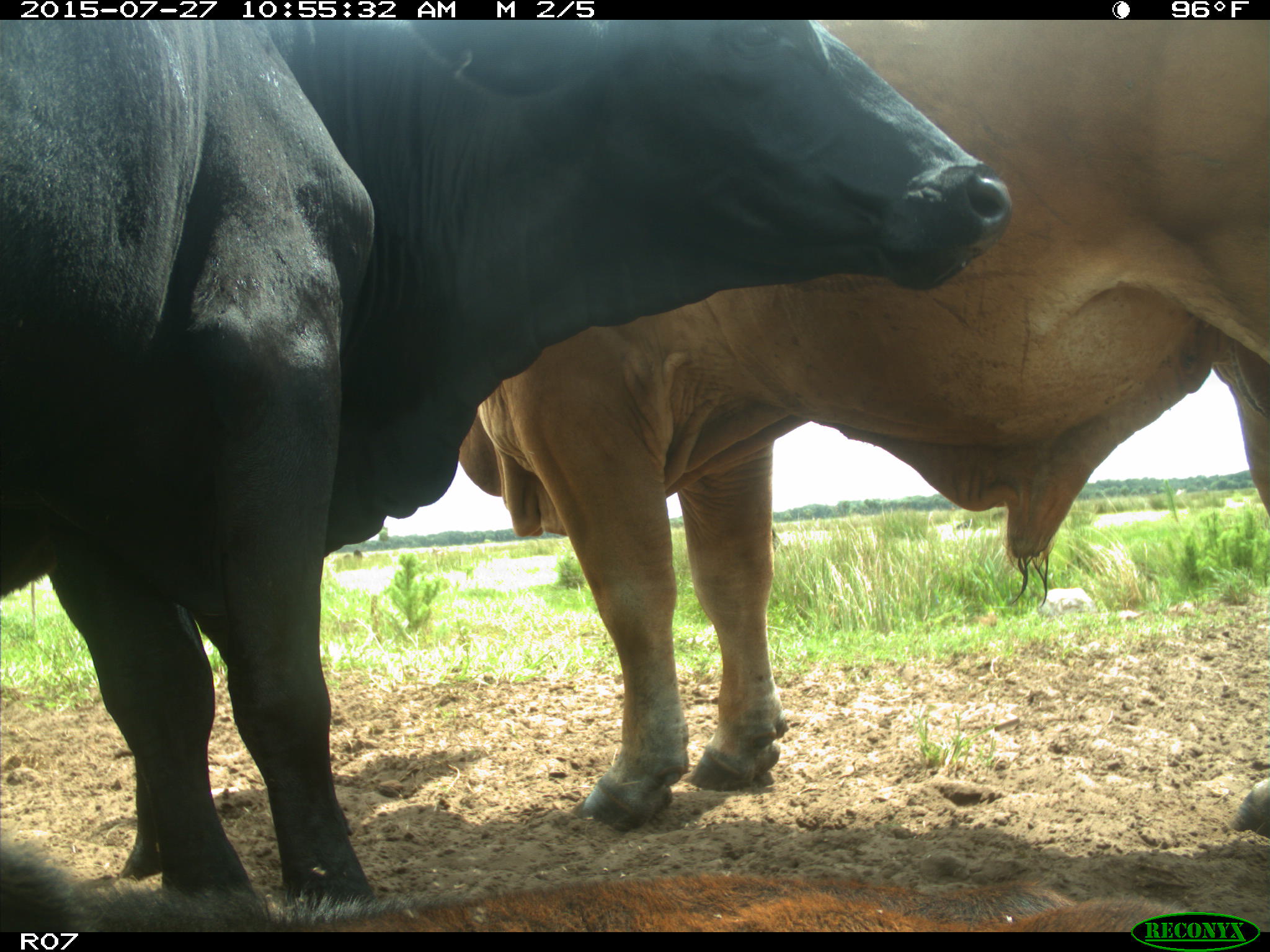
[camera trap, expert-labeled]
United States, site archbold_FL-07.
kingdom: Animalia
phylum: Chordata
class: Mammalia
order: Artiodactyla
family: Bovidae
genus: Bos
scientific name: Bos taurus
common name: domestic cow